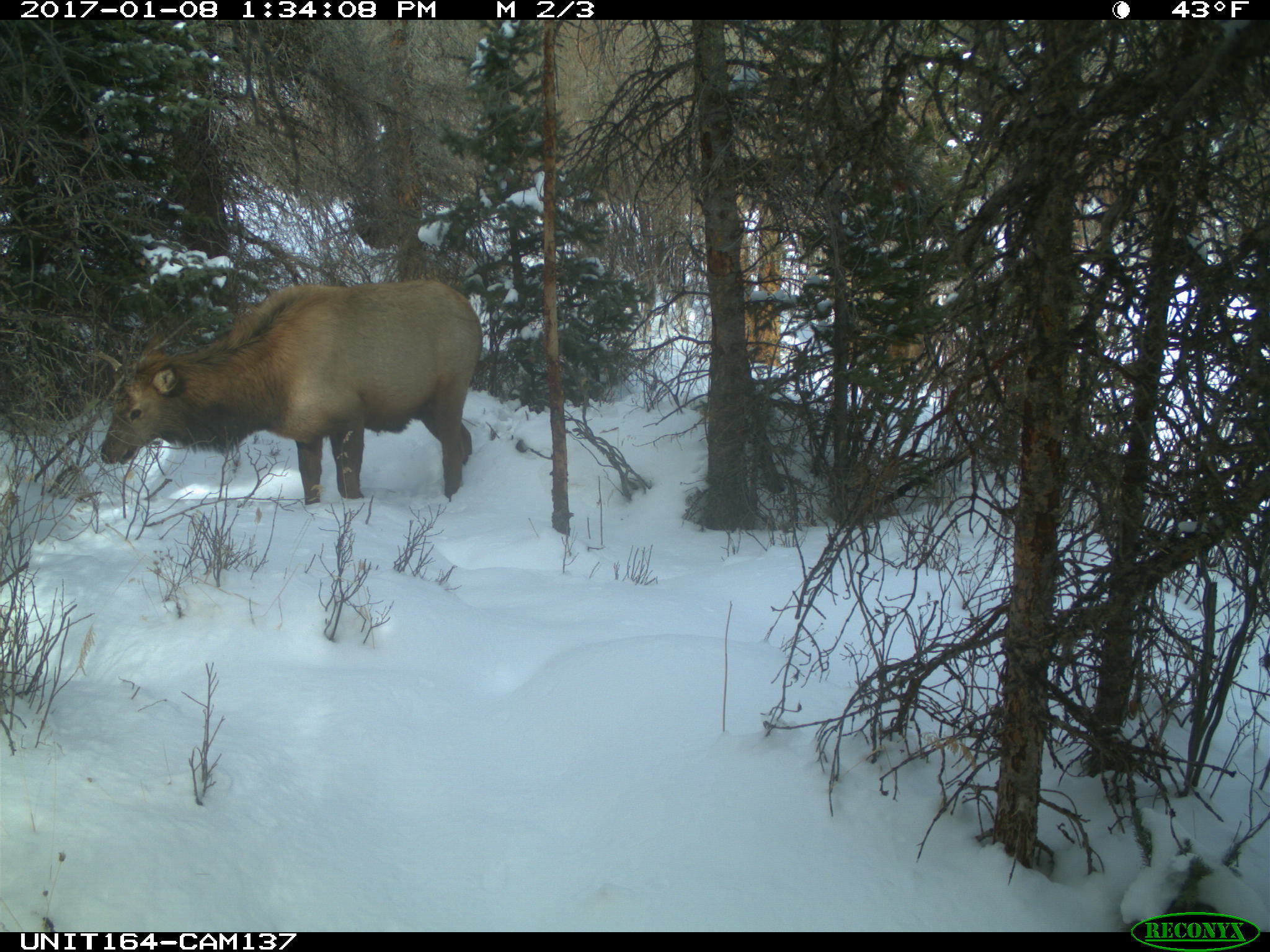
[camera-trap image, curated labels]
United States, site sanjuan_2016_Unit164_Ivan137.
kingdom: Animalia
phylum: Chordata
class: Mammalia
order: Artiodactyla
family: Cervidae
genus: Cervus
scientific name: Cervus elaphus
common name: red deer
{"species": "Cervus elaphus (red deer)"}